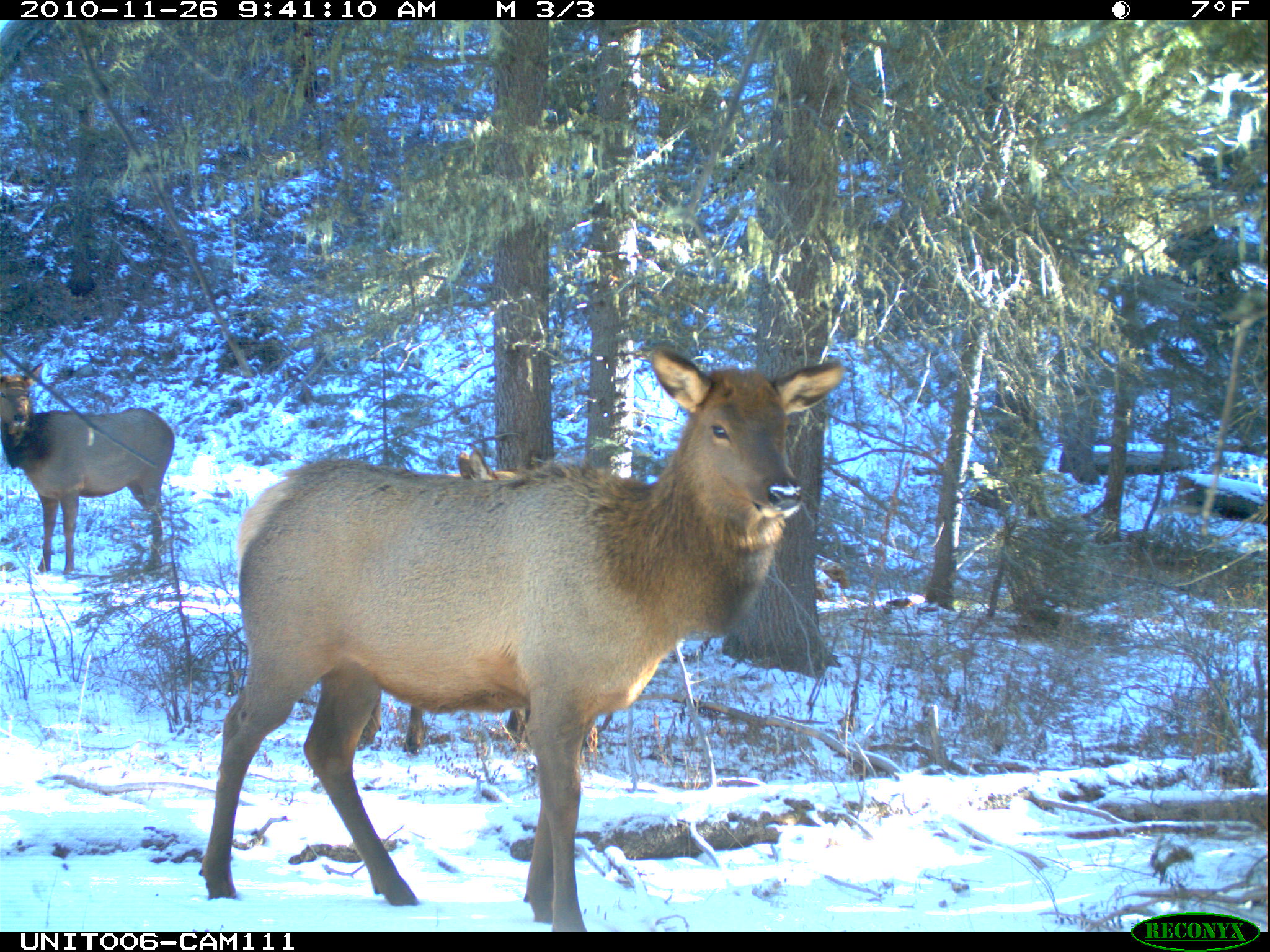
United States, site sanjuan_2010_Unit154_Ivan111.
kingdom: Animalia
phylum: Chordata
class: Mammalia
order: Artiodactyla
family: Cervidae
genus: Cervus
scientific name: Cervus elaphus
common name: red deer